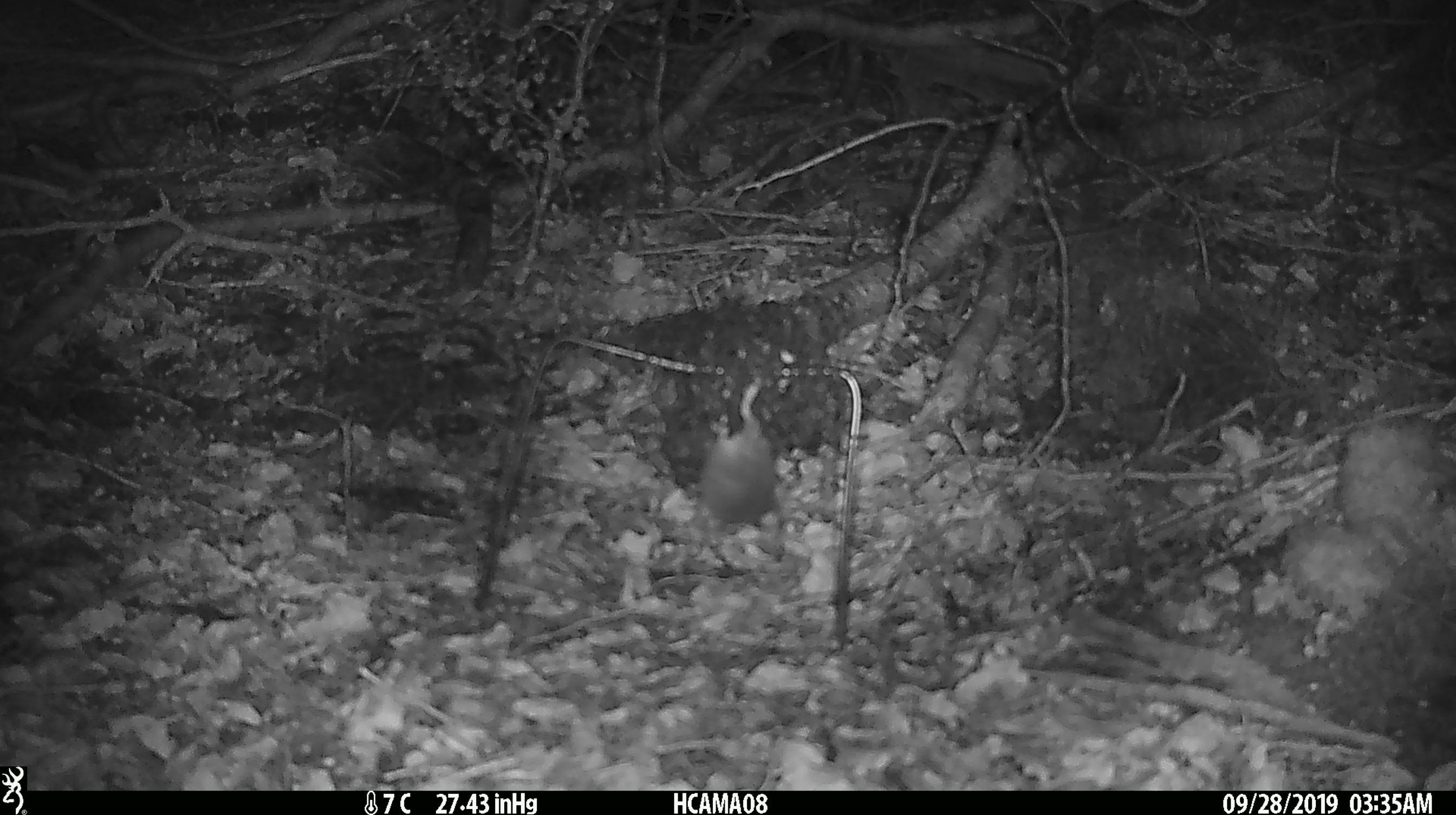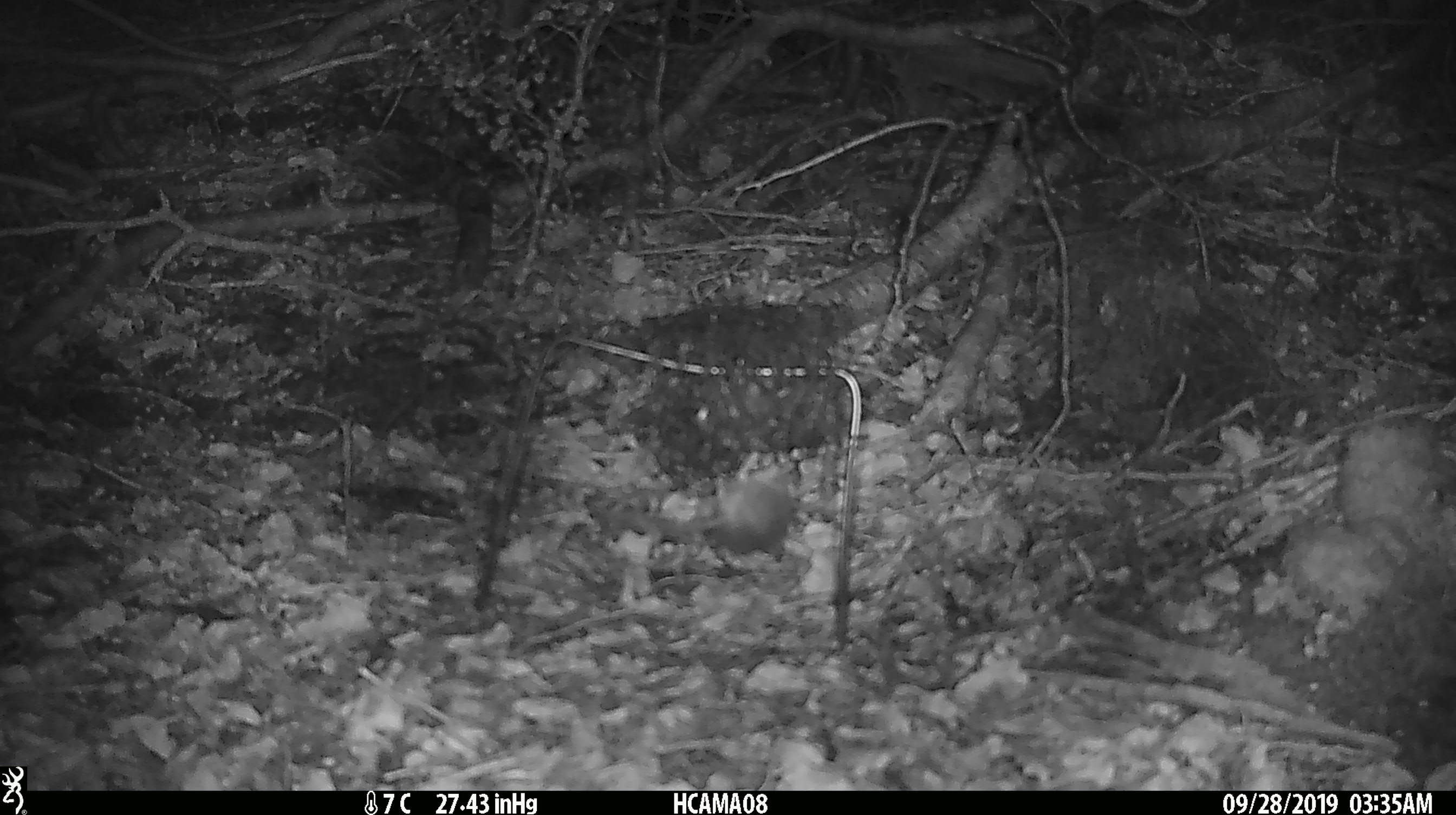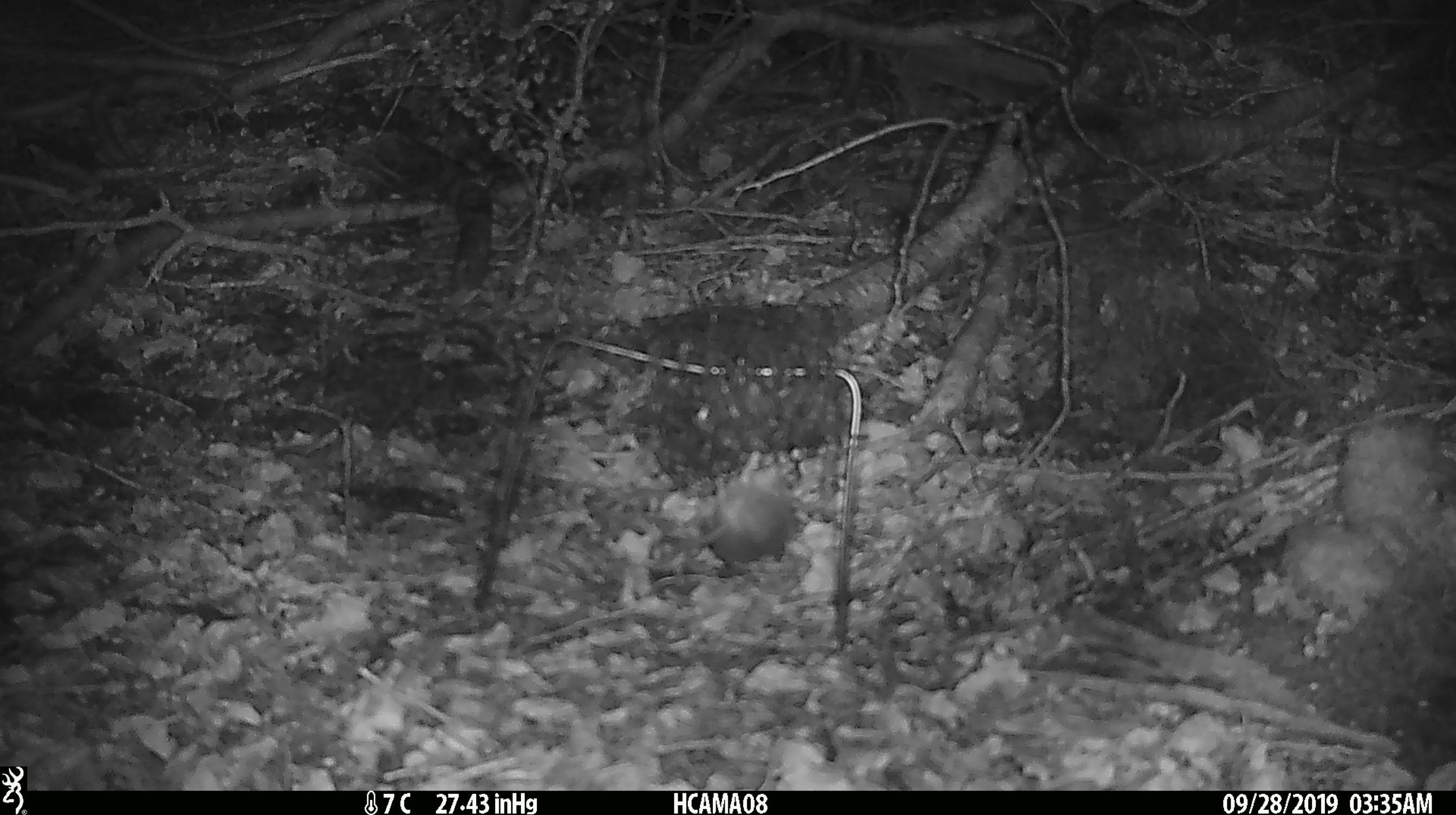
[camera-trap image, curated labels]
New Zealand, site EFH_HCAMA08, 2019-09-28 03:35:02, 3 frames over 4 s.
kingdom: Animalia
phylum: Chordata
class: Mammalia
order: Rodentia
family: Muridae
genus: Mus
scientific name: Mus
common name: mouse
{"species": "mouse (Mus)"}